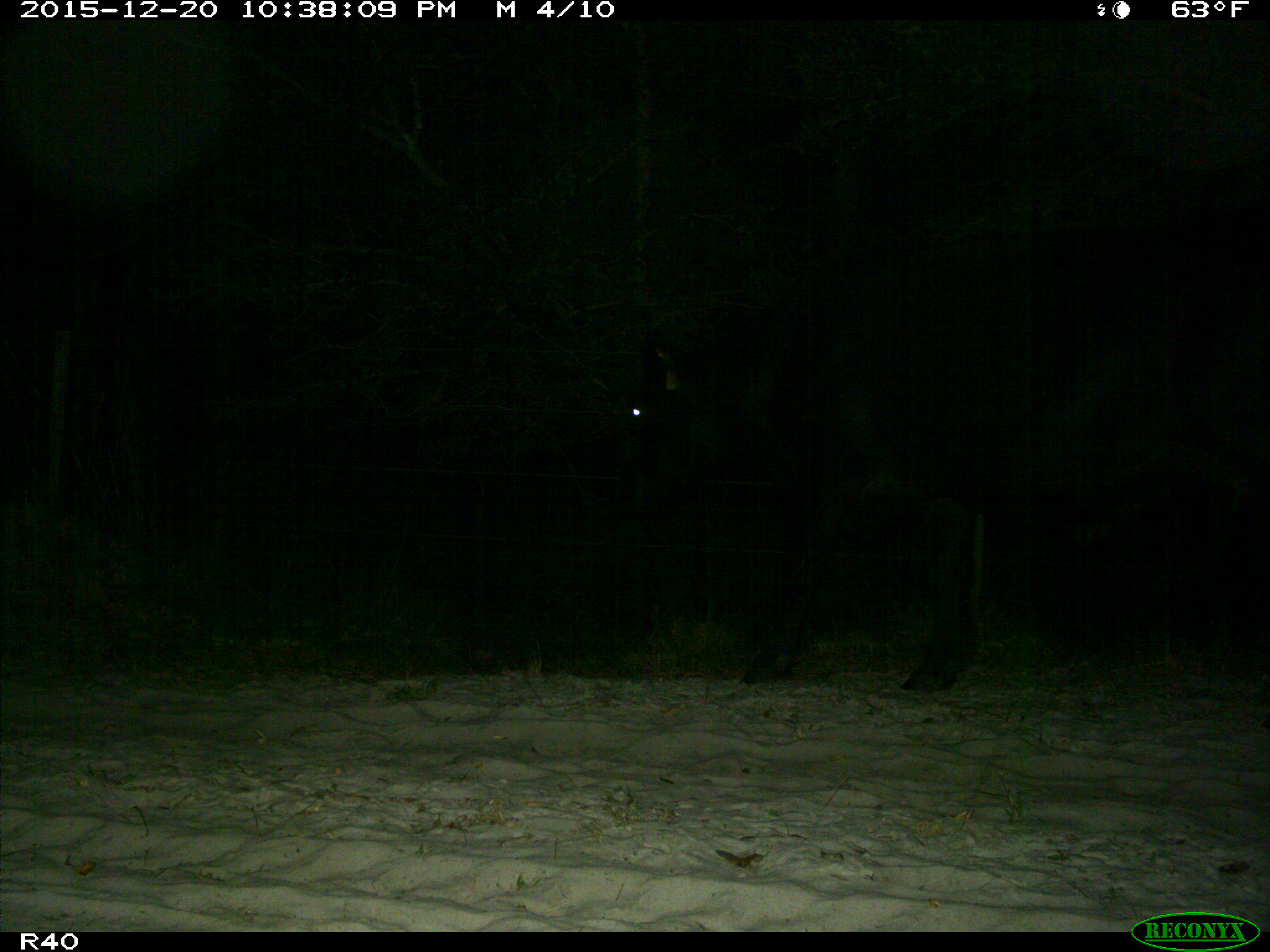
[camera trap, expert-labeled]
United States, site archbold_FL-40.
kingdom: Animalia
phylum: Chordata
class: Mammalia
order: Artiodactyla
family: Bovidae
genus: Bos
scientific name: Bos taurus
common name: domestic cow